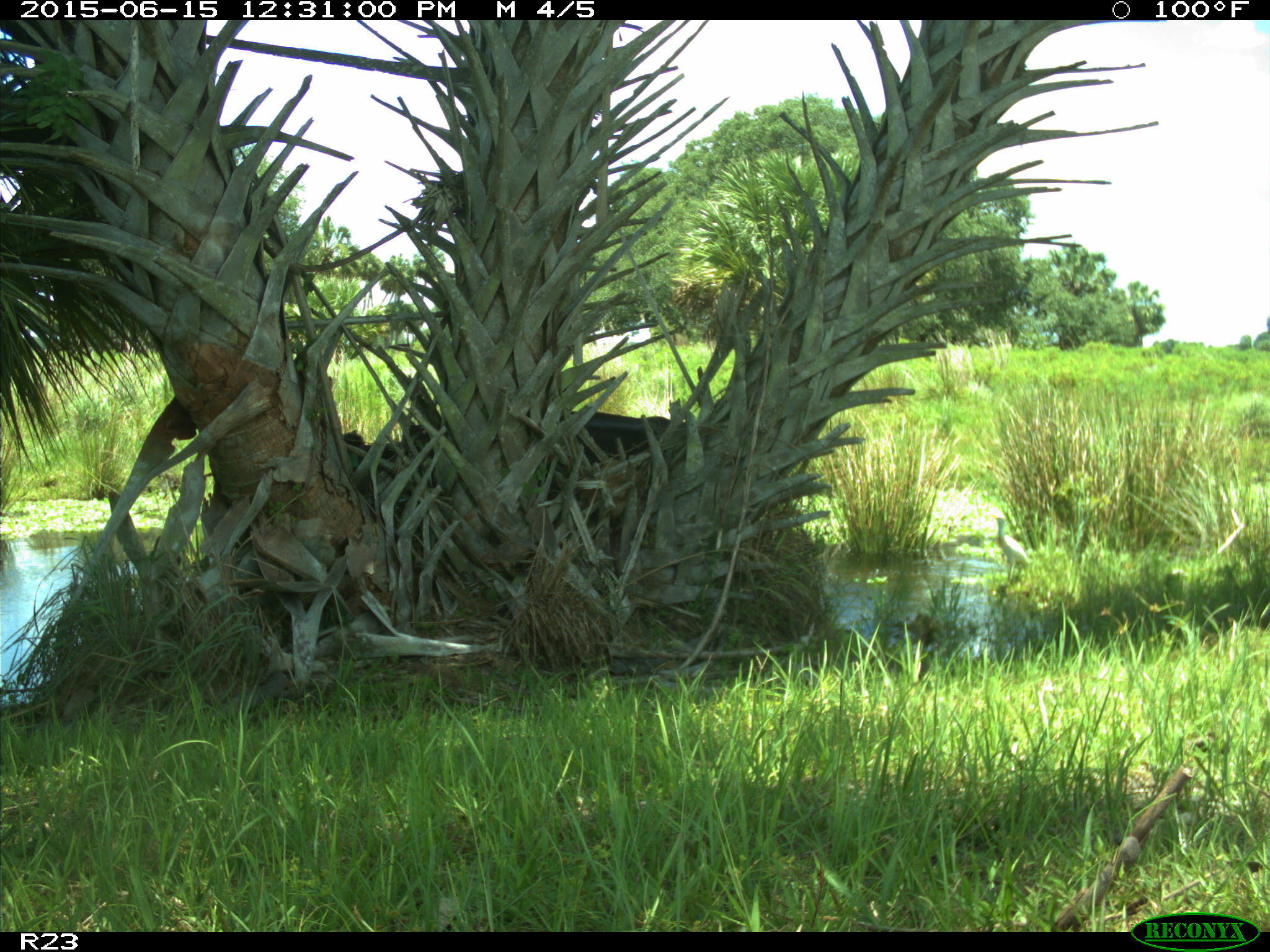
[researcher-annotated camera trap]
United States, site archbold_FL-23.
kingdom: Animalia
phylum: Chordata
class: Mammalia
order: Artiodactyla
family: Bovidae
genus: Bos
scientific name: Bos taurus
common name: domestic cow